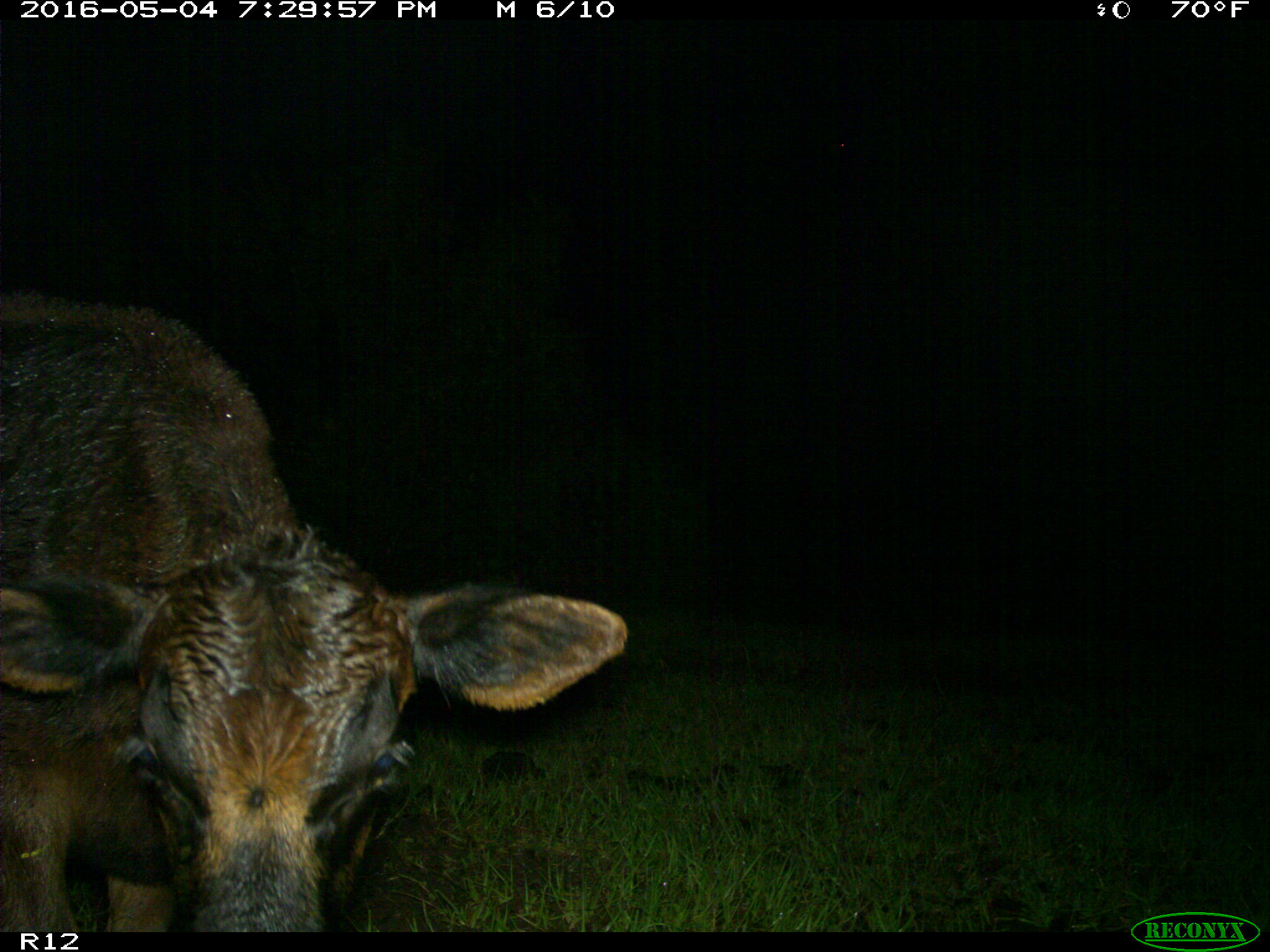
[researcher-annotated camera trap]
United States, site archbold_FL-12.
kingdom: Animalia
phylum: Chordata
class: Mammalia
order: Artiodactyla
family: Bovidae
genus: Bos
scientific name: Bos taurus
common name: domestic cow